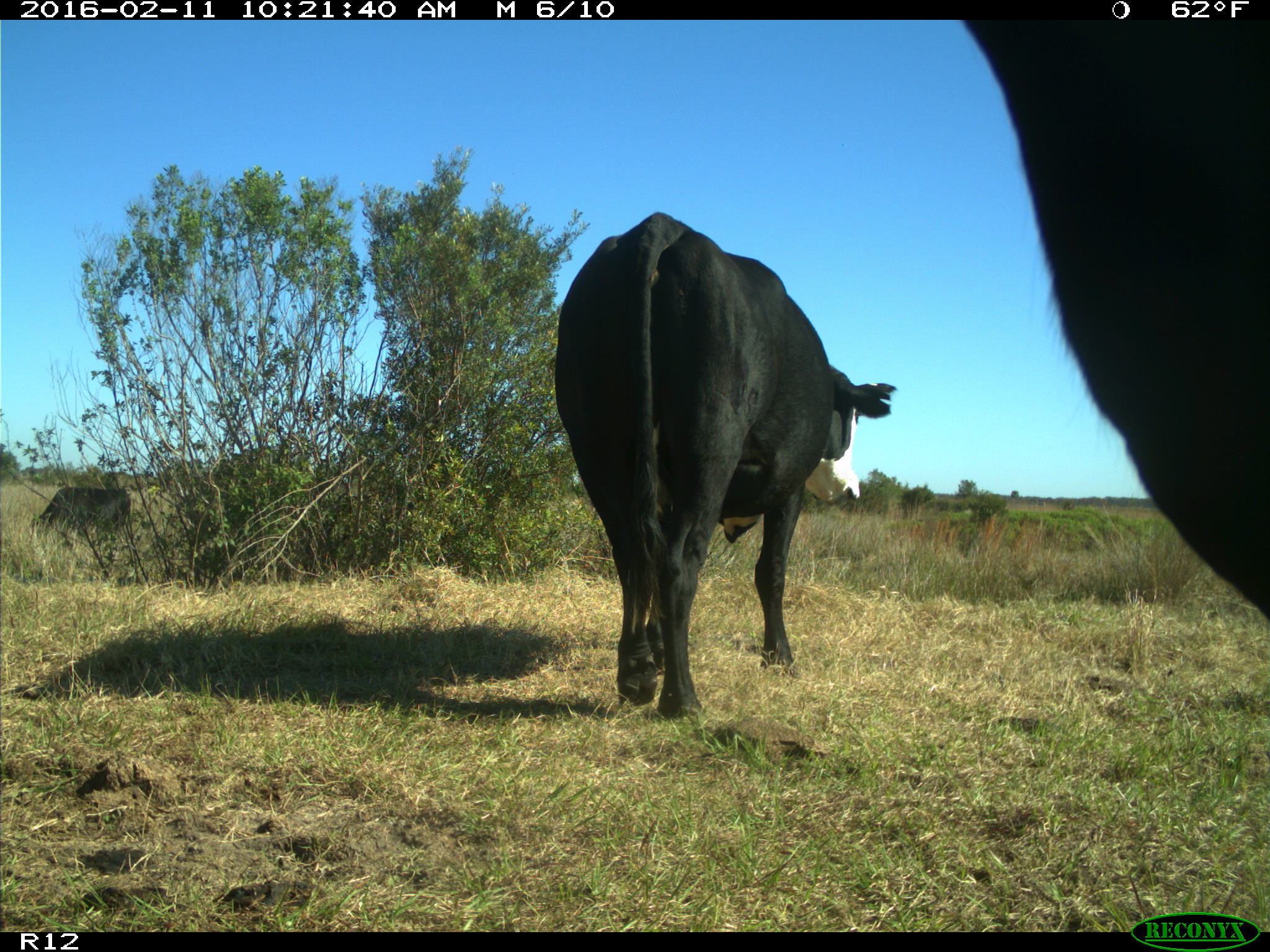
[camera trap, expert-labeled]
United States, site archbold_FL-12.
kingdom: Animalia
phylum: Chordata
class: Mammalia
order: Artiodactyla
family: Bovidae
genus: Bos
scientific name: Bos taurus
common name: domestic cow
Bos taurus (domestic cow).